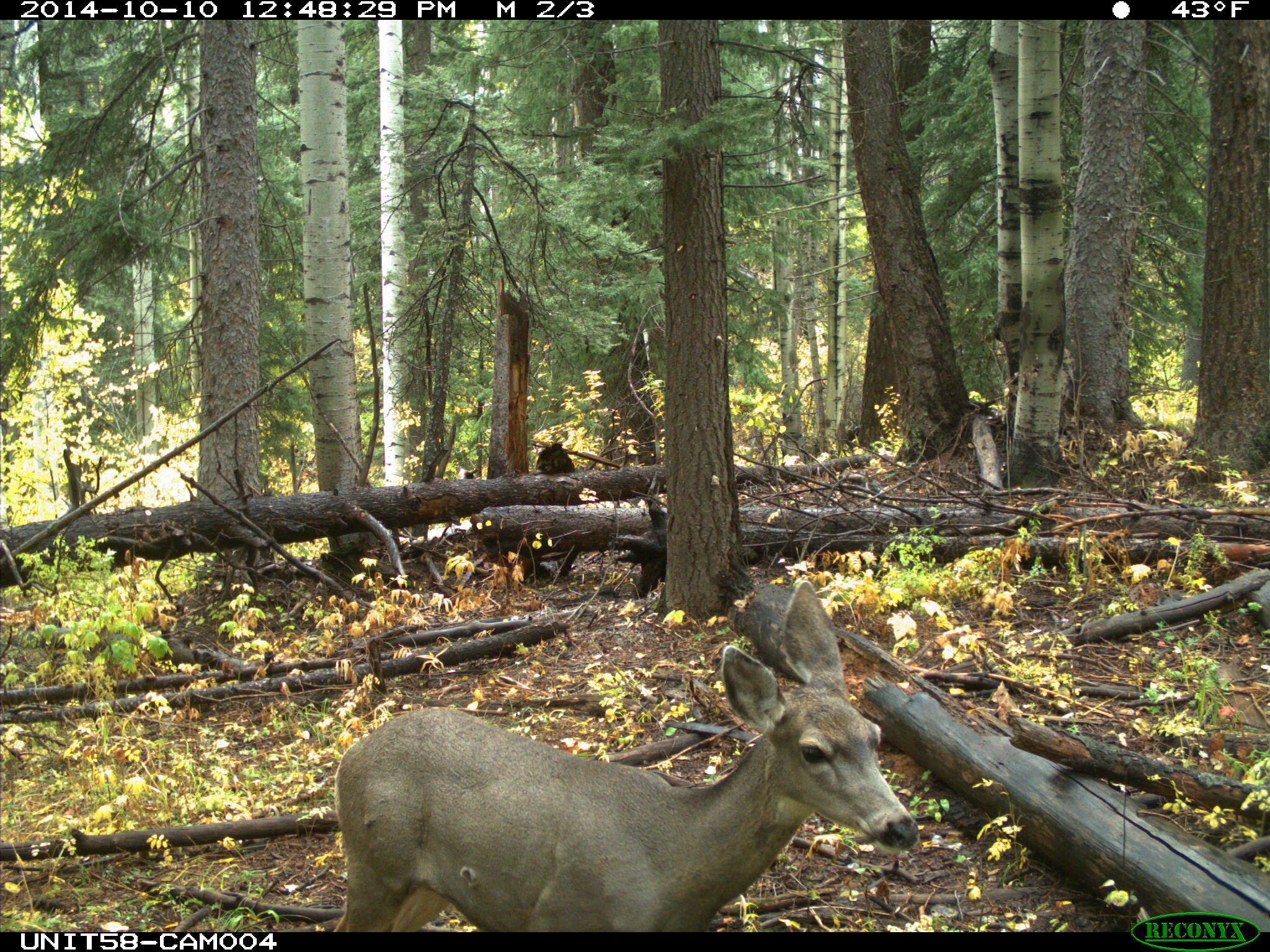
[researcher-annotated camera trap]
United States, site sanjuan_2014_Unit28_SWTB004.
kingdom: Animalia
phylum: Chordata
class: Mammalia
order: Artiodactyla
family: Cervidae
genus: Odocoileus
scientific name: Odocoileus hemionus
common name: mule deer